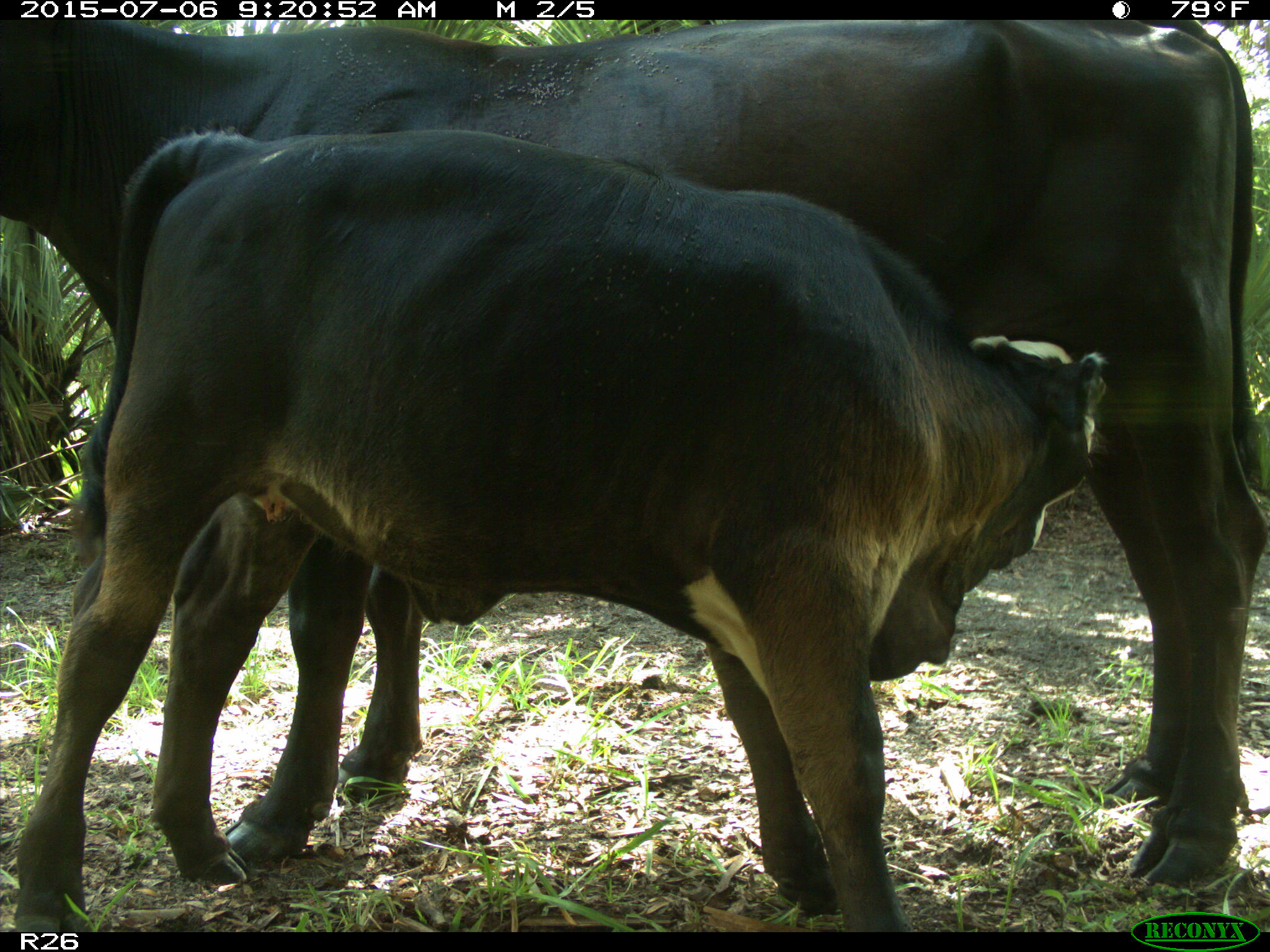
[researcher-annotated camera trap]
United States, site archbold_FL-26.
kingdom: Animalia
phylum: Chordata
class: Mammalia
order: Artiodactyla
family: Bovidae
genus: Bos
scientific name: Bos taurus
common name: domestic cow